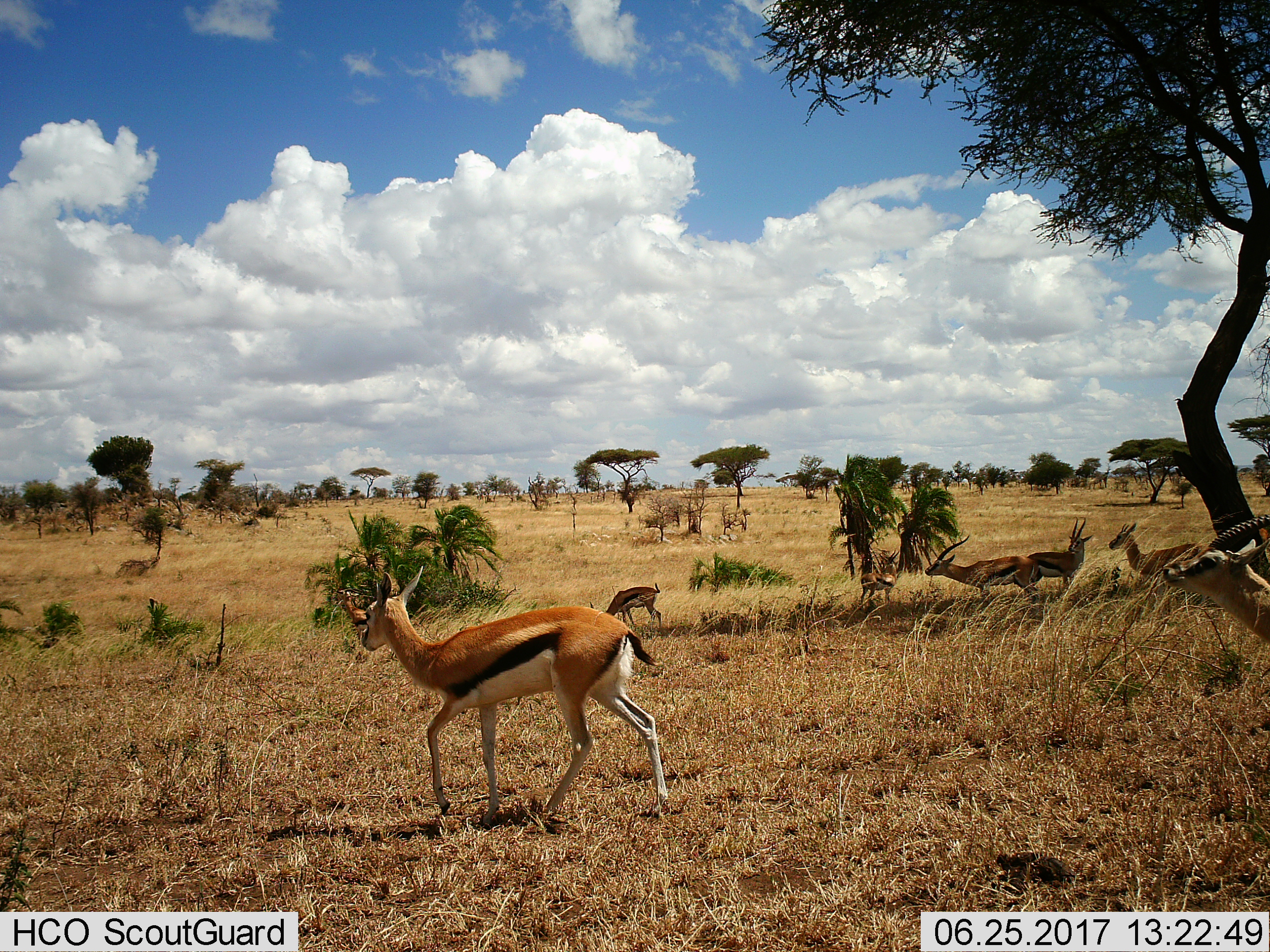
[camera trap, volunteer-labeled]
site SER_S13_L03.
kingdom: Animalia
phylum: Chordata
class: Mammalia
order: Artiodactyla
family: Bovidae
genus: Eudorcas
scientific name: Eudorcas thomsonii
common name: thomson's gazelle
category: gazellethomsons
Gazellethomsons (thomson's gazelle) (Eudorcas thomsonii), count 7. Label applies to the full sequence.